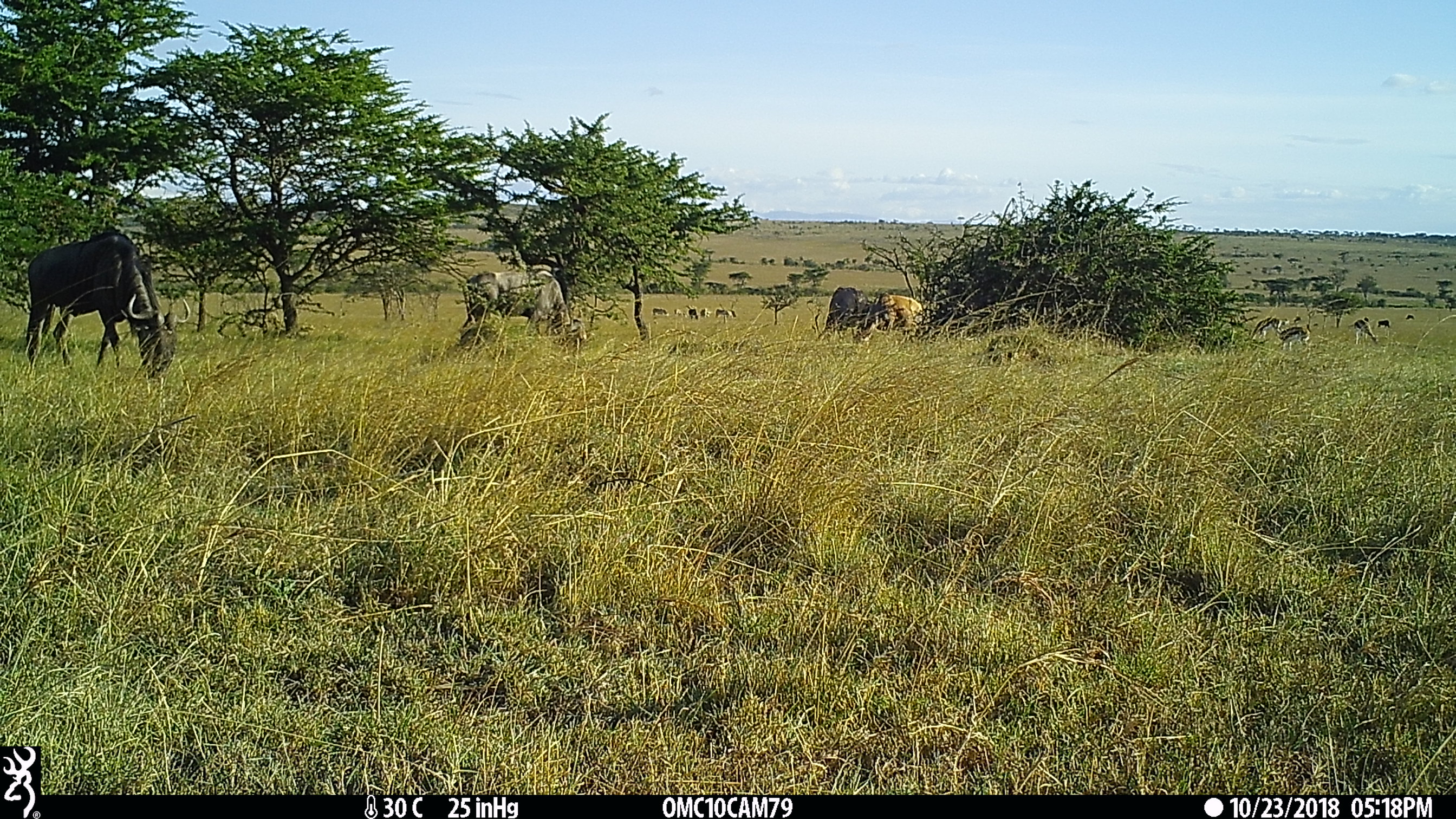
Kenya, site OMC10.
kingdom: Animalia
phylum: Chordata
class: Mammalia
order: Artiodactyla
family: Bovidae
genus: Connochaetes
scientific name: Connochaetes taurinus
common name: blue wildebeest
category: wildebeest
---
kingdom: Animalia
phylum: Chordata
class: Mammalia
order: Artiodactyla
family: Bovidae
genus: Damaliscus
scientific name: Damaliscus lunatus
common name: topi